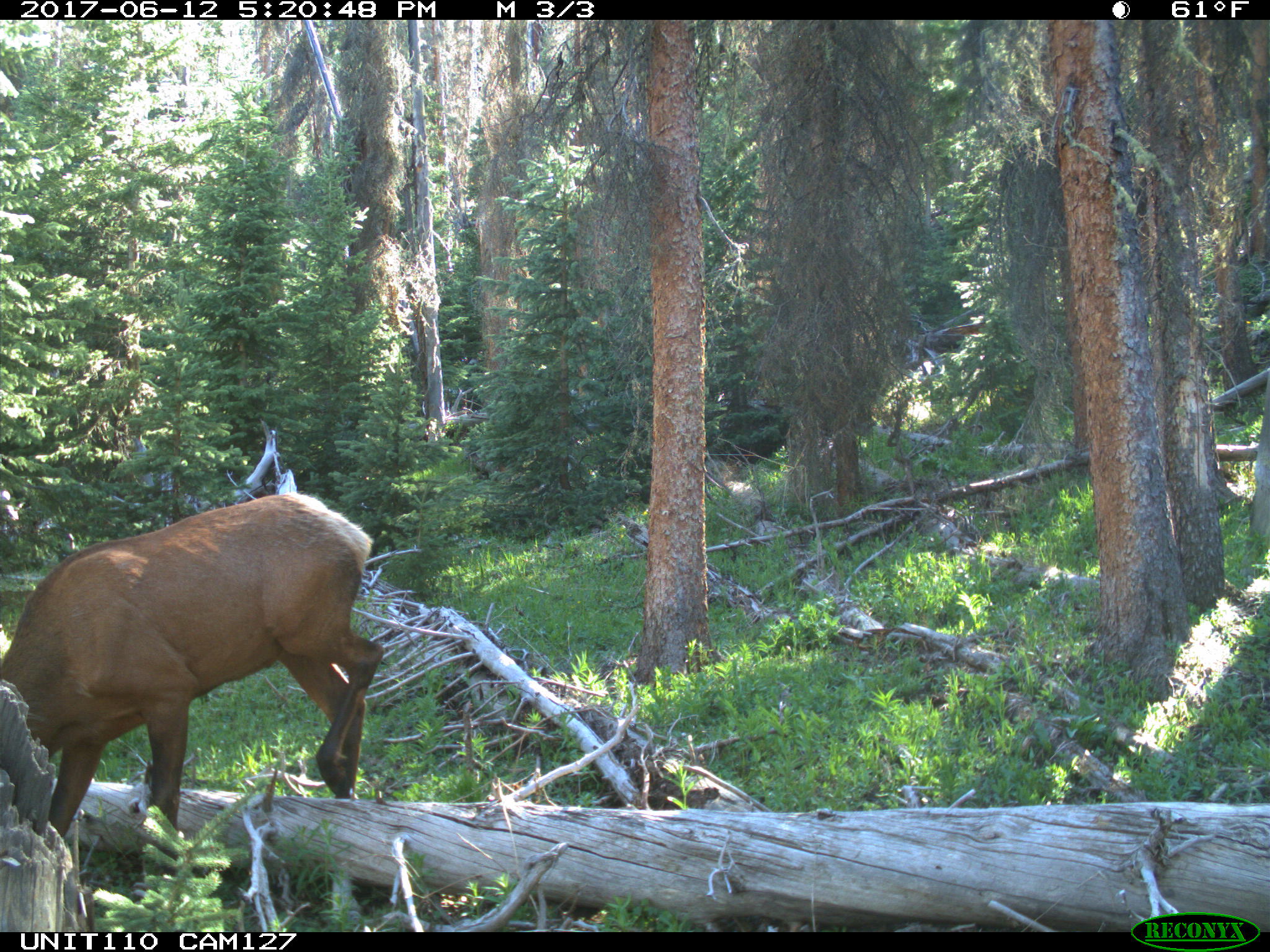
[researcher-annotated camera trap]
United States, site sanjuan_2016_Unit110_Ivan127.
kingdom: Animalia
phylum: Chordata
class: Mammalia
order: Artiodactyla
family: Cervidae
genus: Cervus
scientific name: Cervus elaphus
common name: red deer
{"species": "Cervus elaphus (red deer)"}